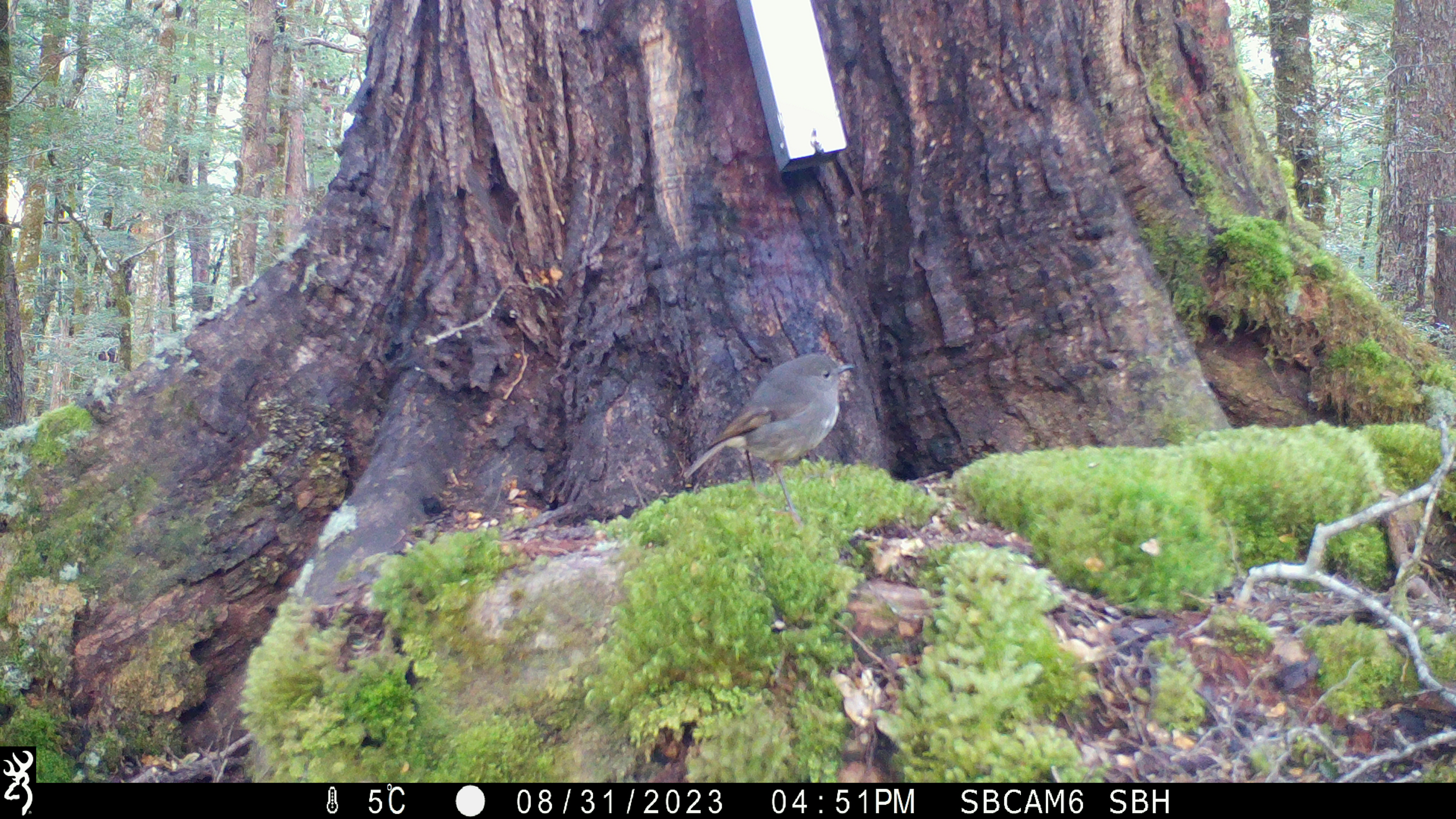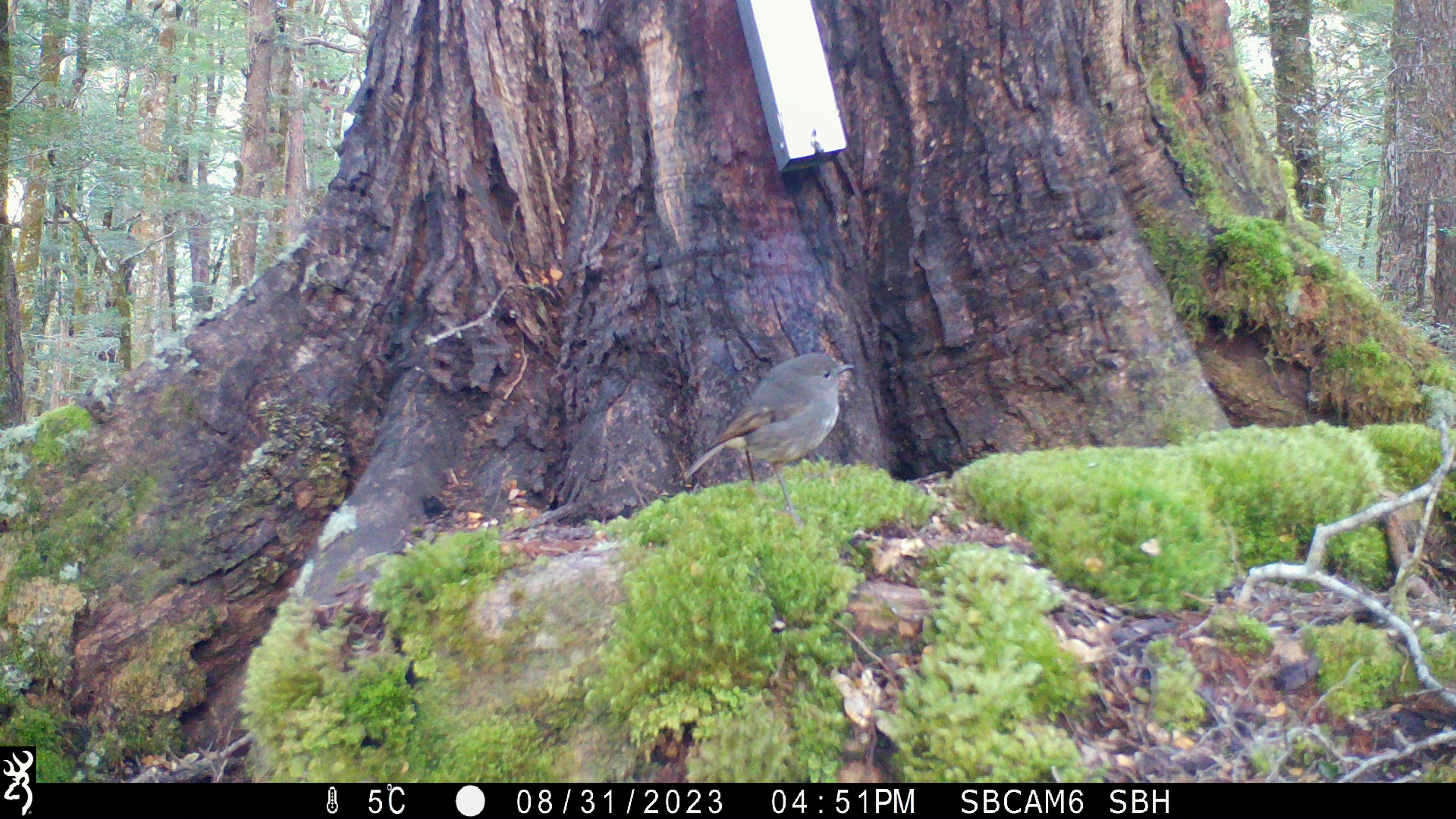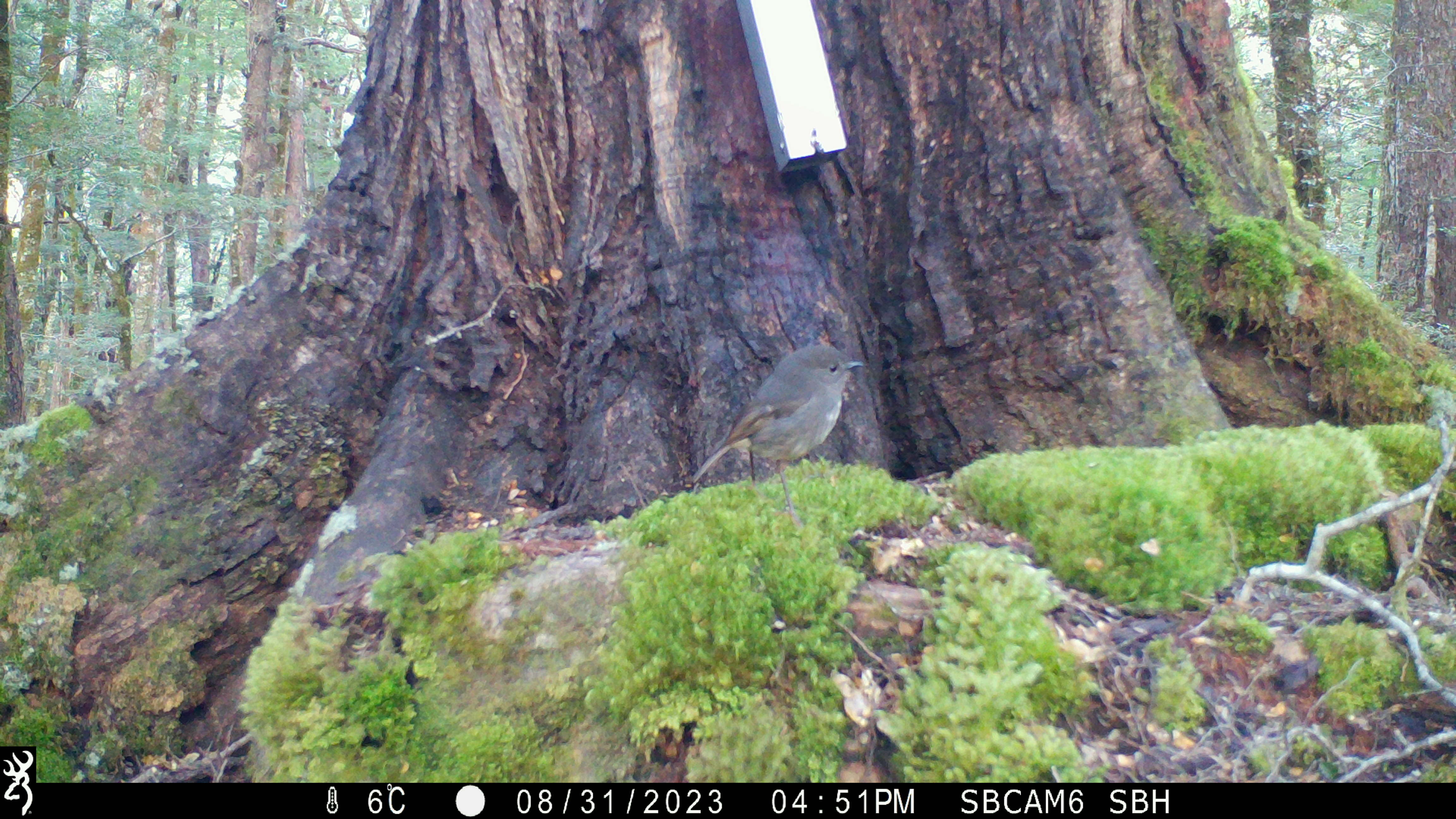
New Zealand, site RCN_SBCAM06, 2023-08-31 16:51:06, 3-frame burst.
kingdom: Animalia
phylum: Chordata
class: Aves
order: Passeriformes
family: Petroicidae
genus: Petroica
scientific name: Petroica australis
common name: new zealand robin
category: robin